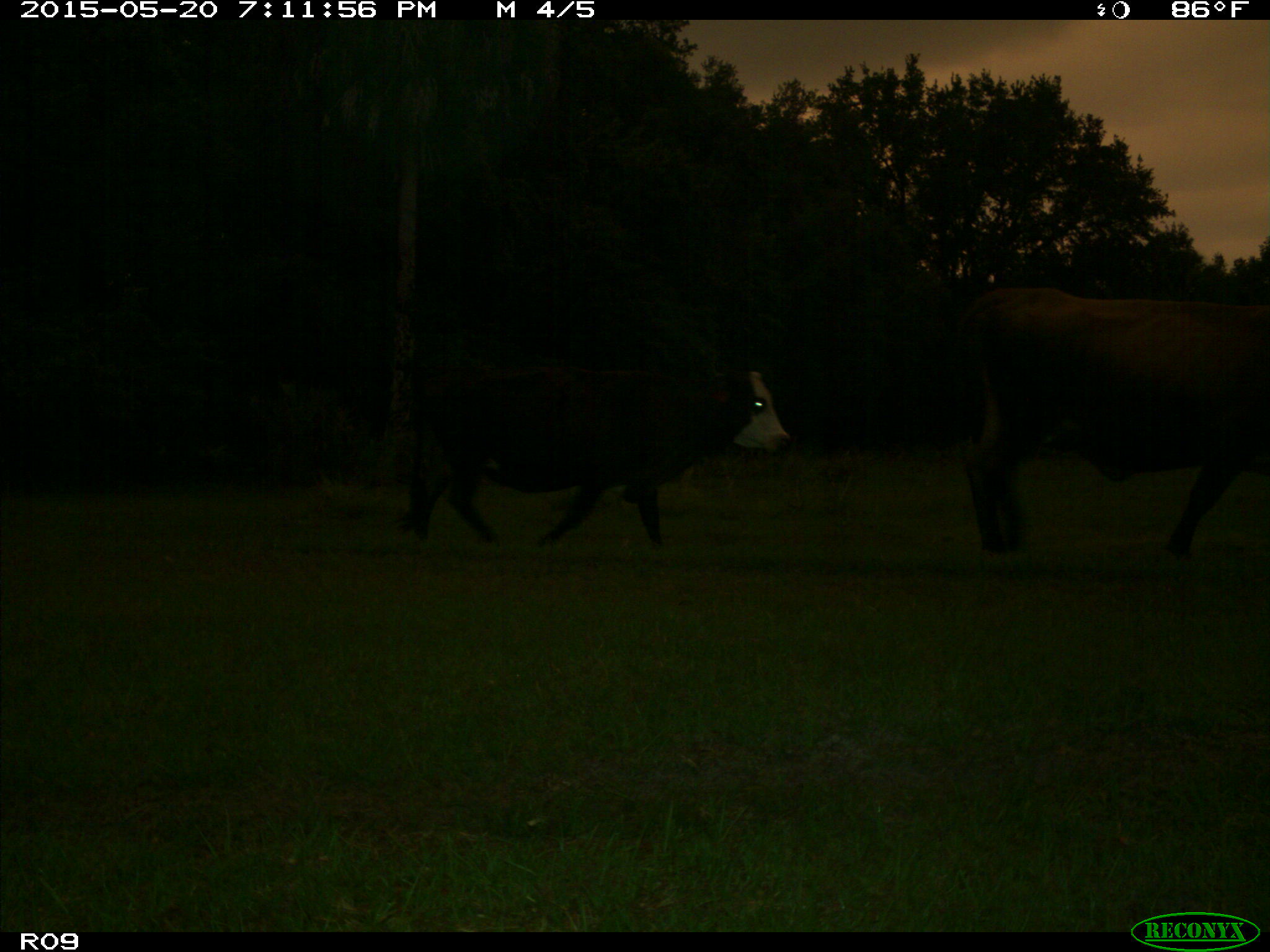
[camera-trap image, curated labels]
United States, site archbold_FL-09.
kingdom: Animalia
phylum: Chordata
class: Mammalia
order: Artiodactyla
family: Bovidae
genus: Bos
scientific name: Bos taurus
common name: domestic cow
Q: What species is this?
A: Bos taurus (domestic cow).